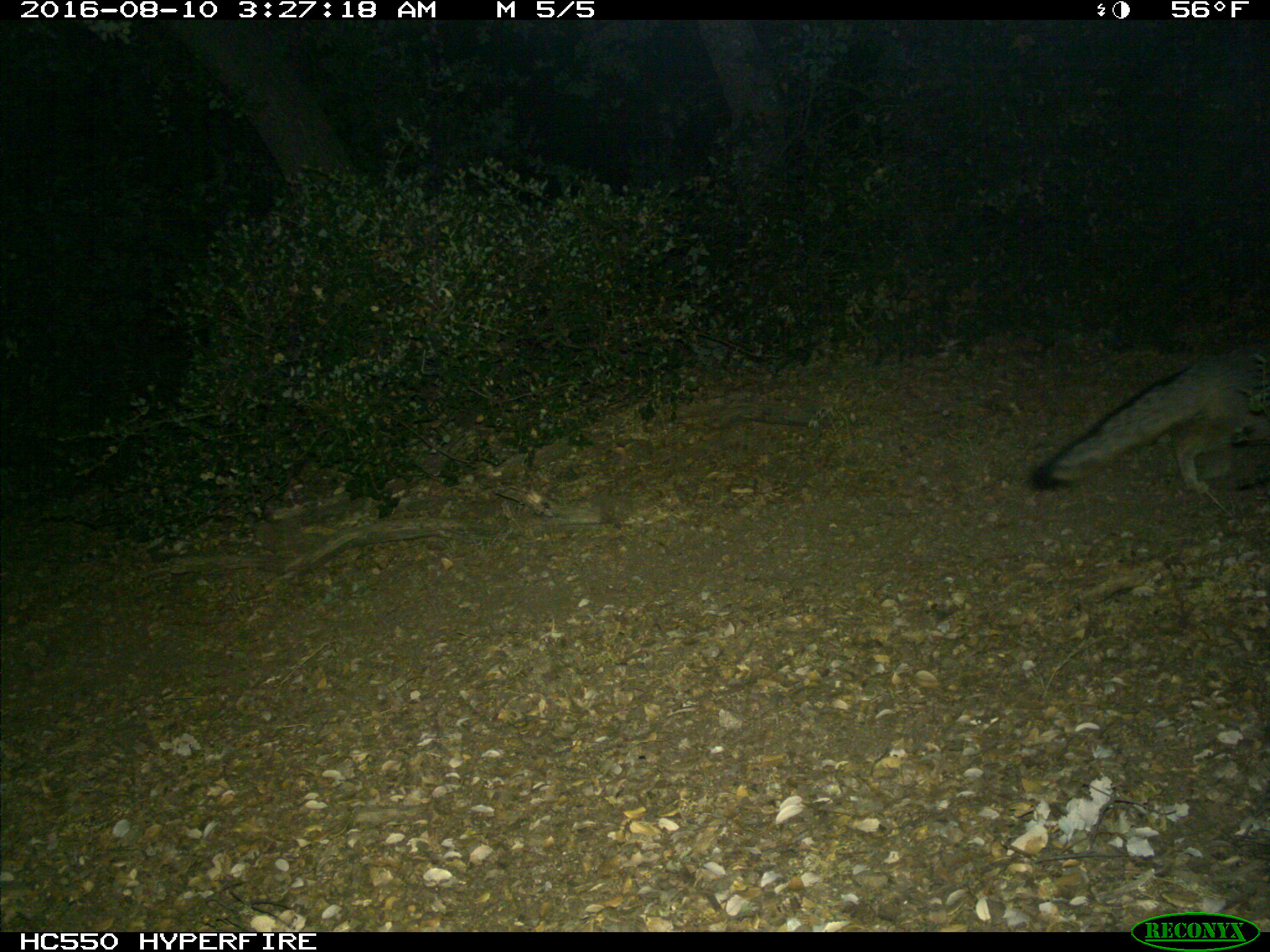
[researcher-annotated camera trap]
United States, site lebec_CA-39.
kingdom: Animalia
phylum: Chordata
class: Mammalia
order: Carnivora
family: Canidae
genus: Urocyon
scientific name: Urocyon cinereoargenteus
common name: gray fox